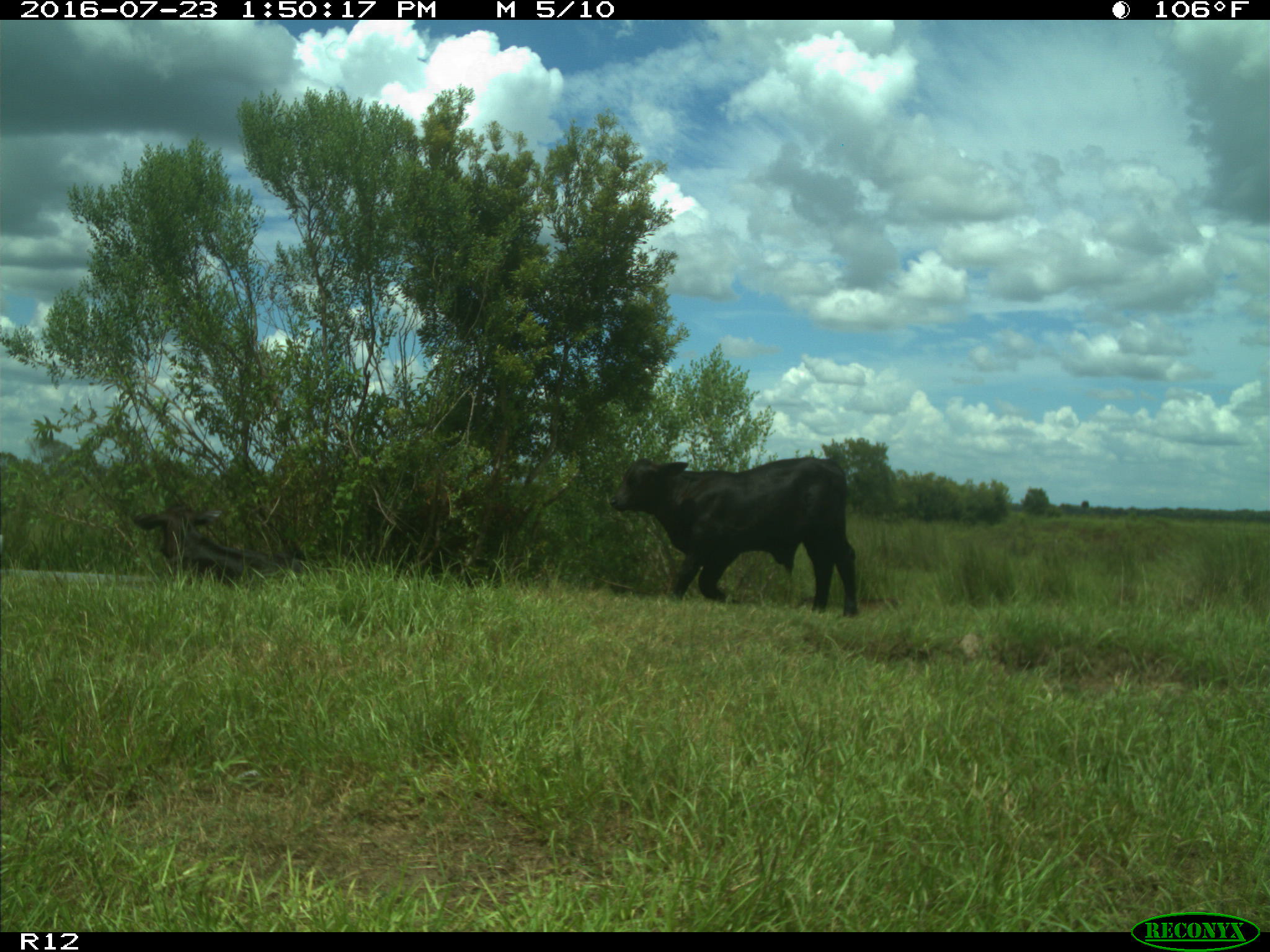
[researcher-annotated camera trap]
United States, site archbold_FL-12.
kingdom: Animalia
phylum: Chordata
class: Mammalia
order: Artiodactyla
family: Bovidae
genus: Bos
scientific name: Bos taurus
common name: domestic cow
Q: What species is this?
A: Bos taurus (domestic cow).